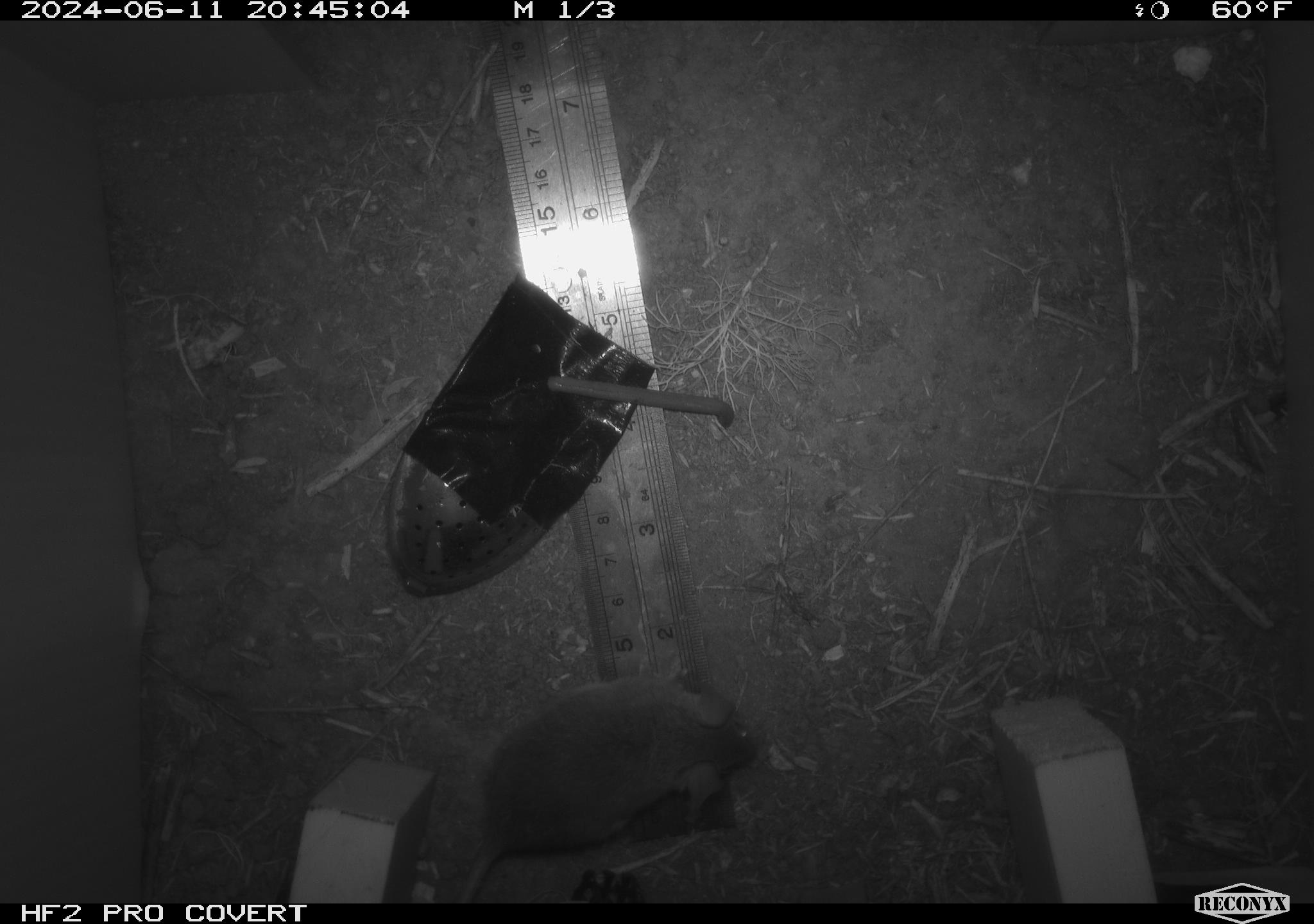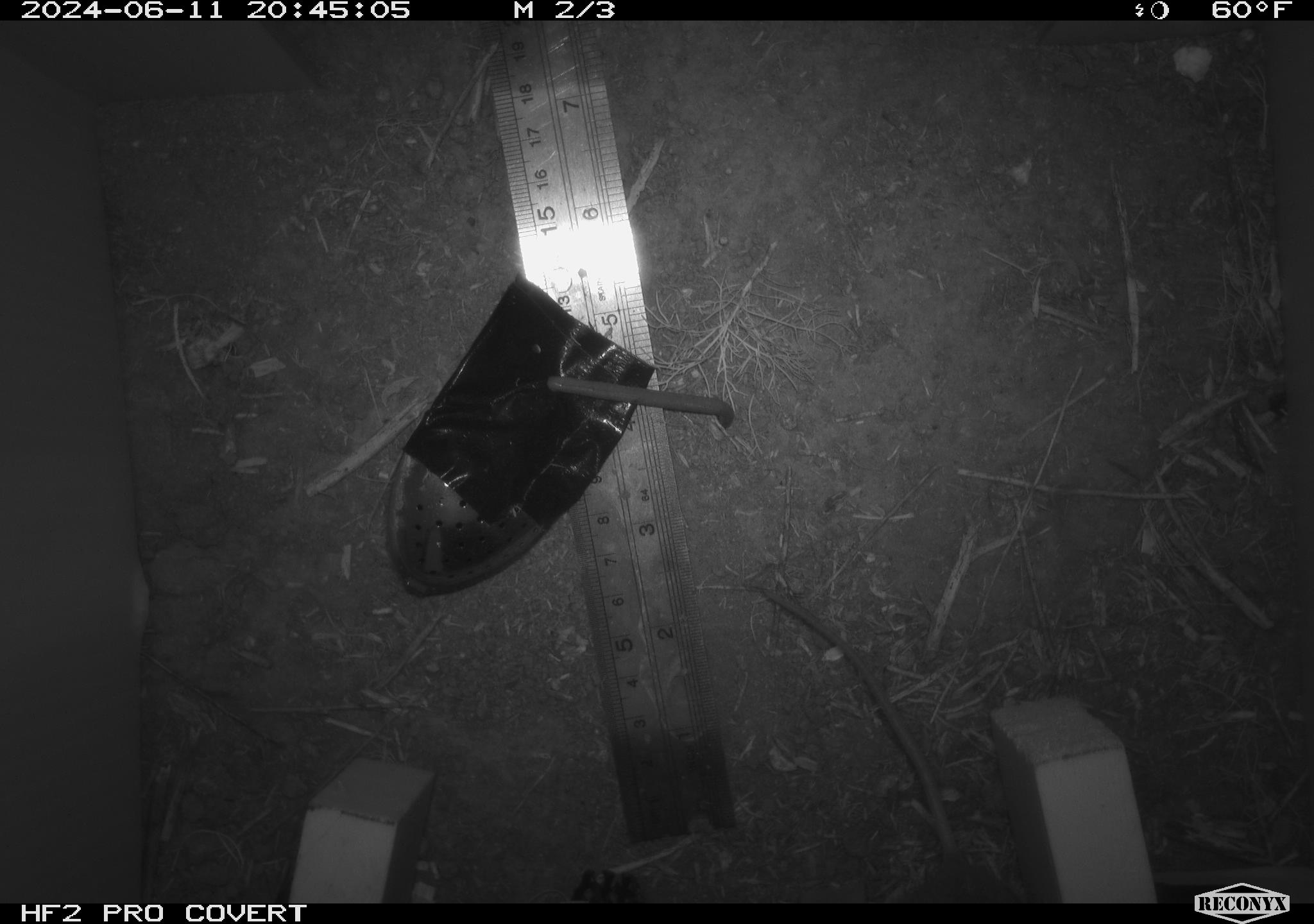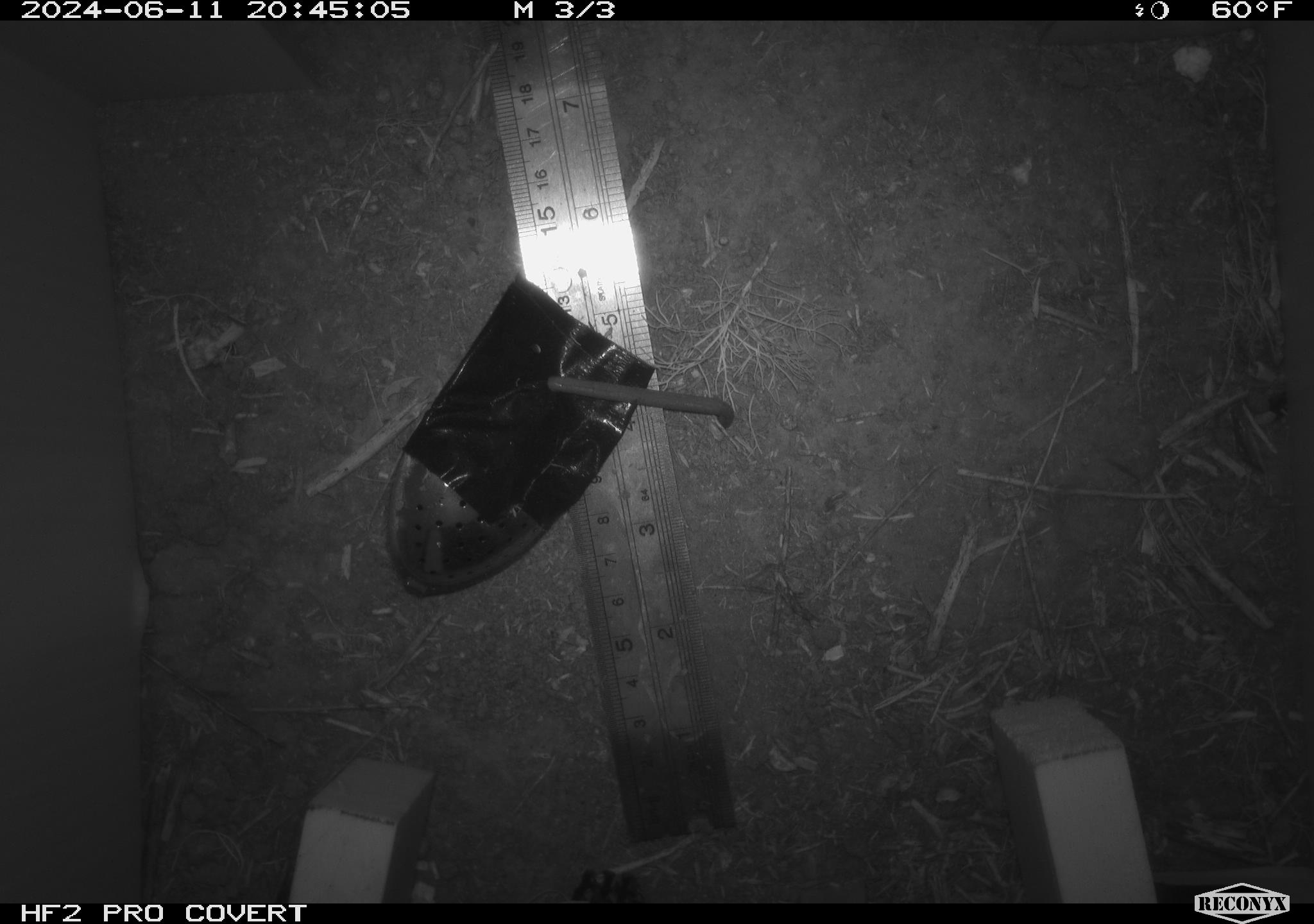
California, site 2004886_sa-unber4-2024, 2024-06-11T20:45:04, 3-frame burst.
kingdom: Animalia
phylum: Chordata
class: Mammalia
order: Rodentia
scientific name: Rodentia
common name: mouse species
Mouse species (Rodentia).